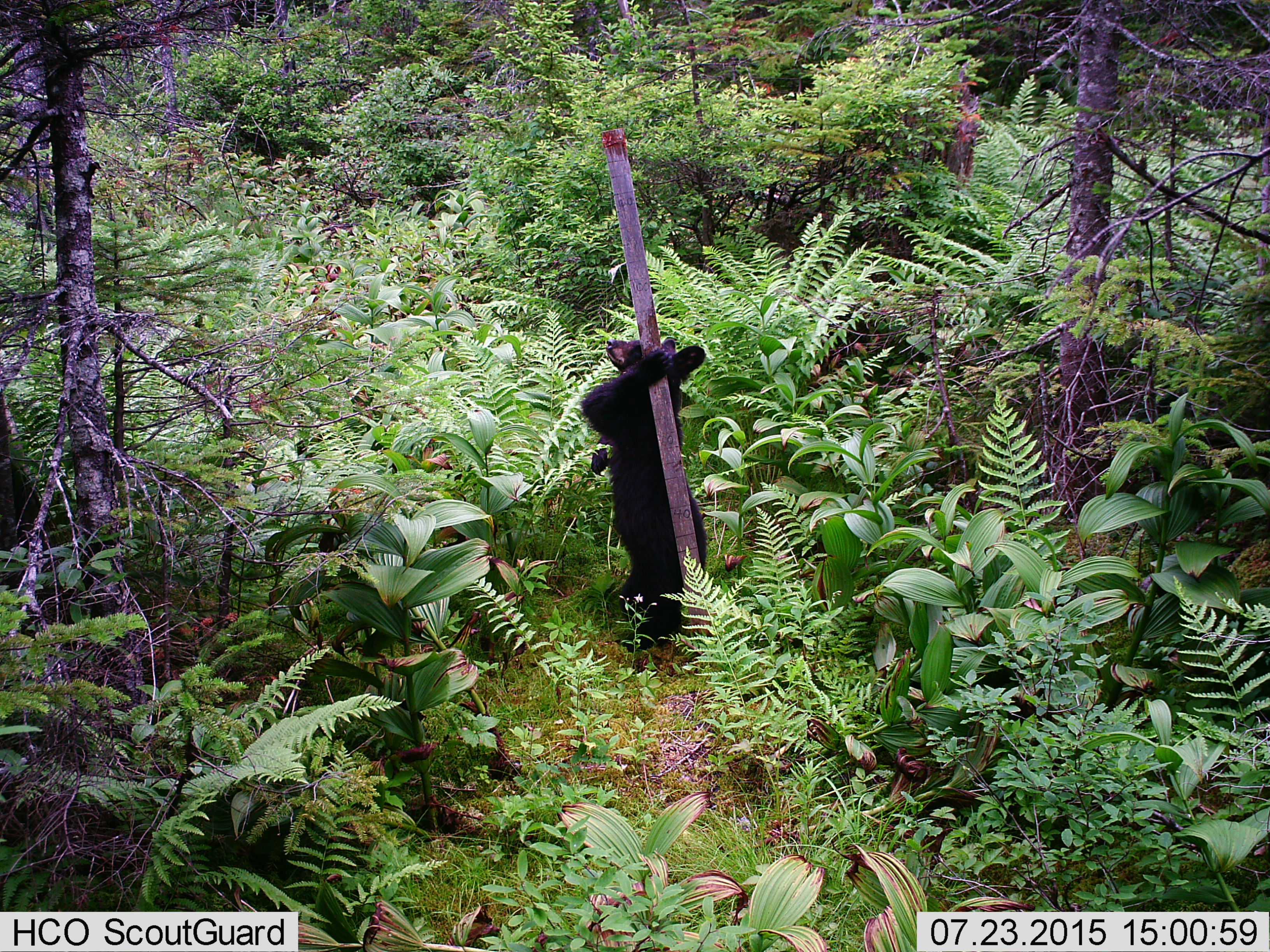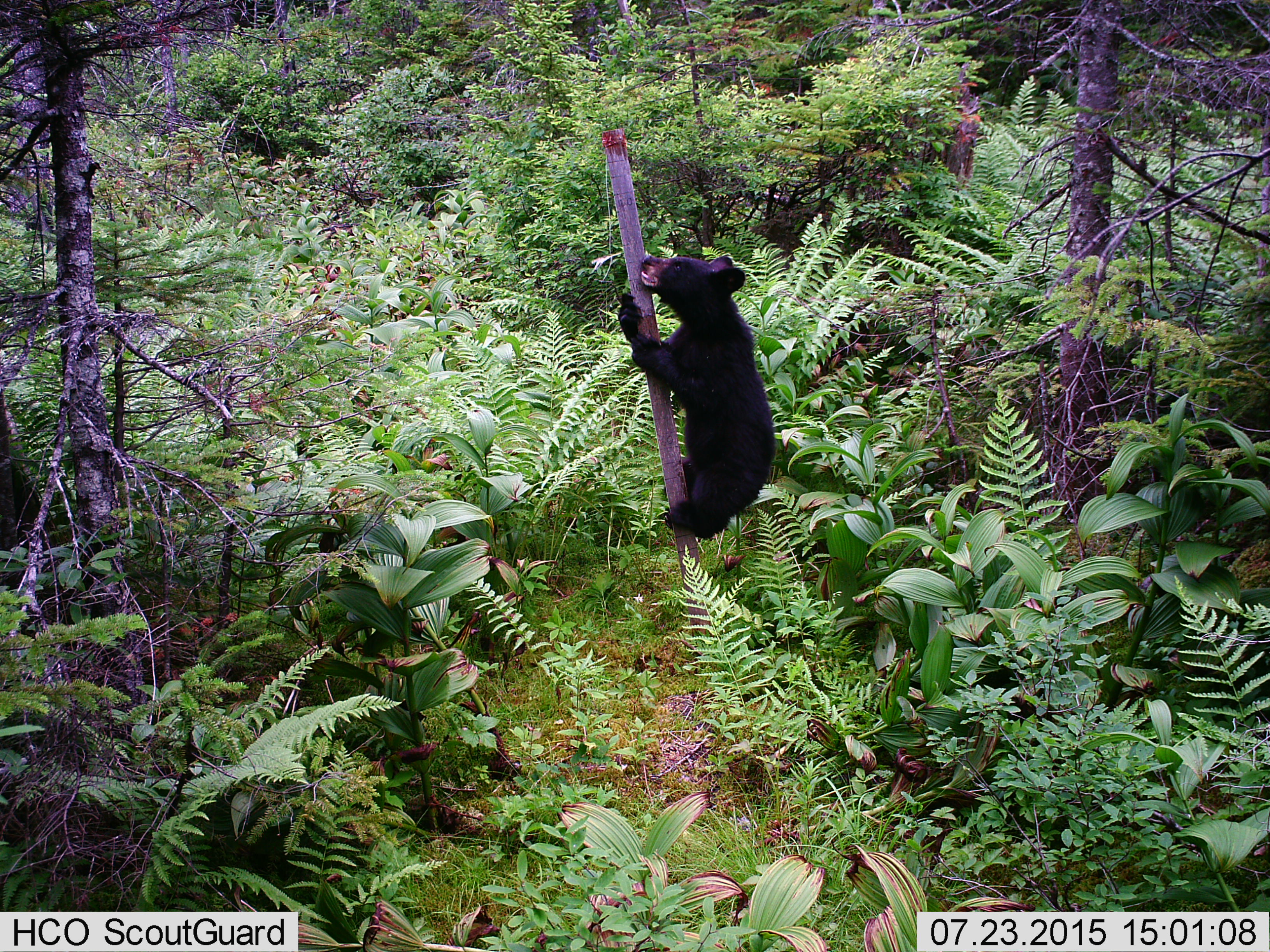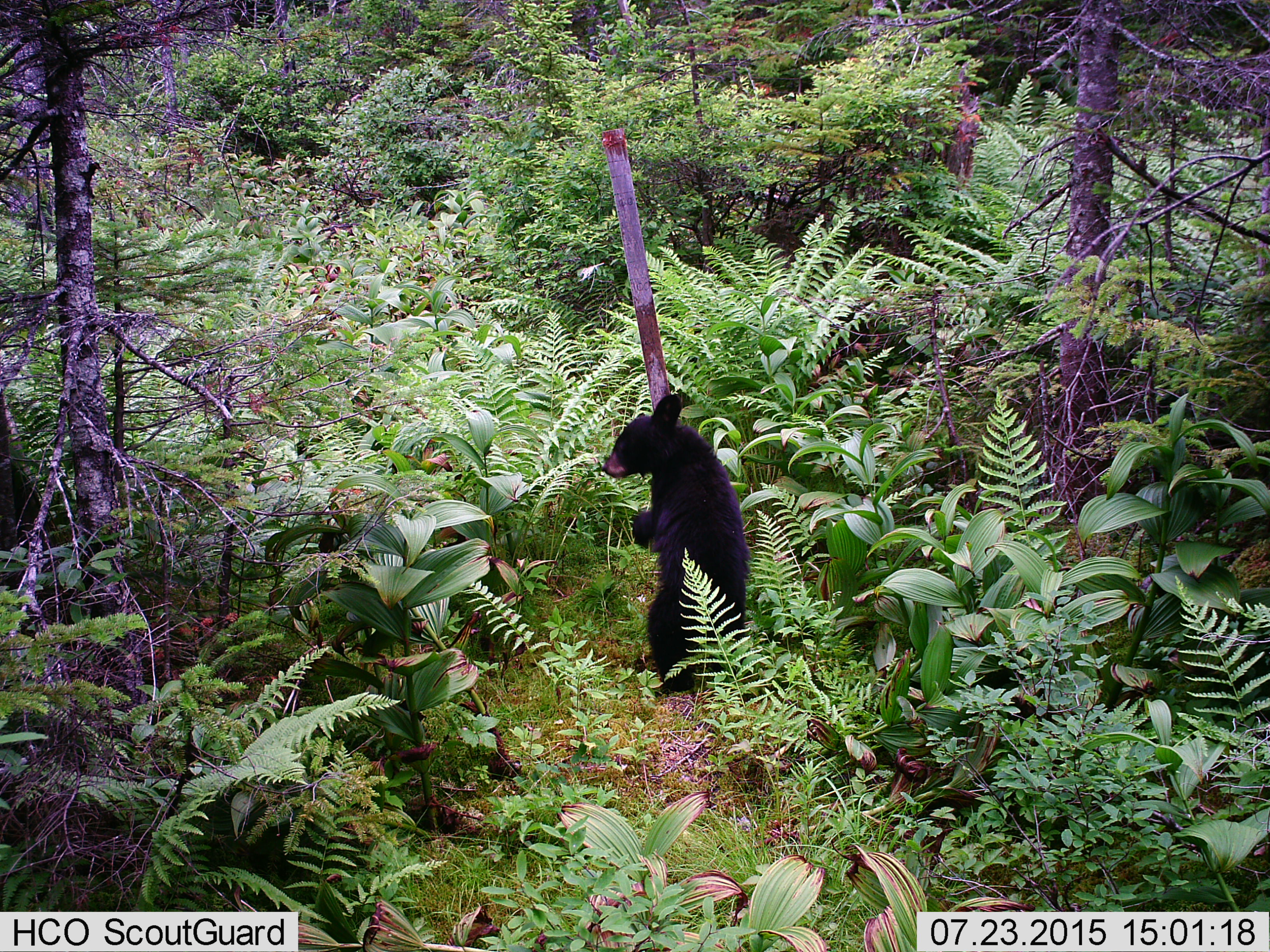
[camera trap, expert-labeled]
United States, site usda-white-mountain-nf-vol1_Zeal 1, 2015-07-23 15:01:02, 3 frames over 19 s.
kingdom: Animalia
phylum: Chordata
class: Mammalia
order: Carnivora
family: Ursidae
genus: Ursus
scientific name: Ursus americanus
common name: black bear